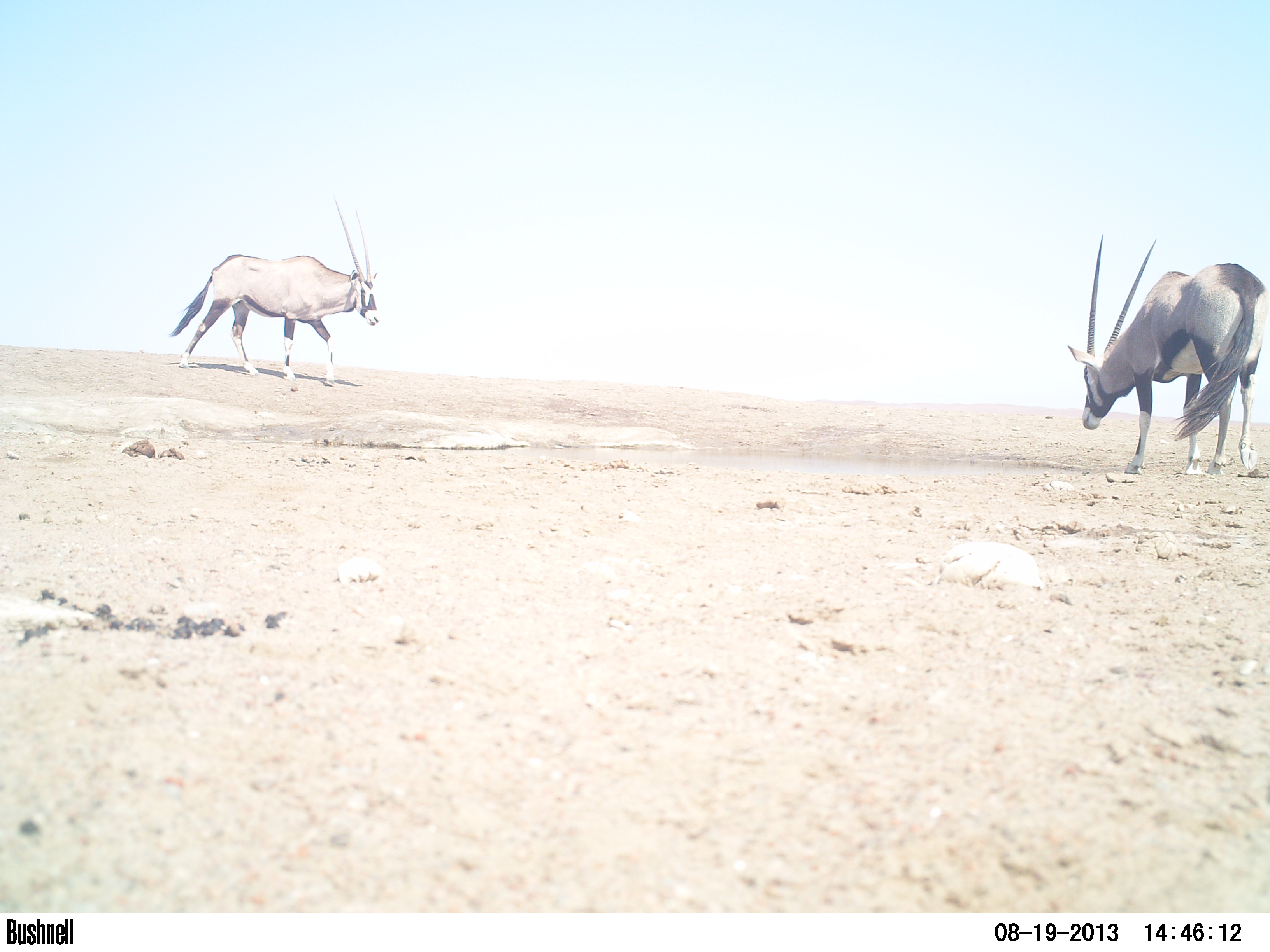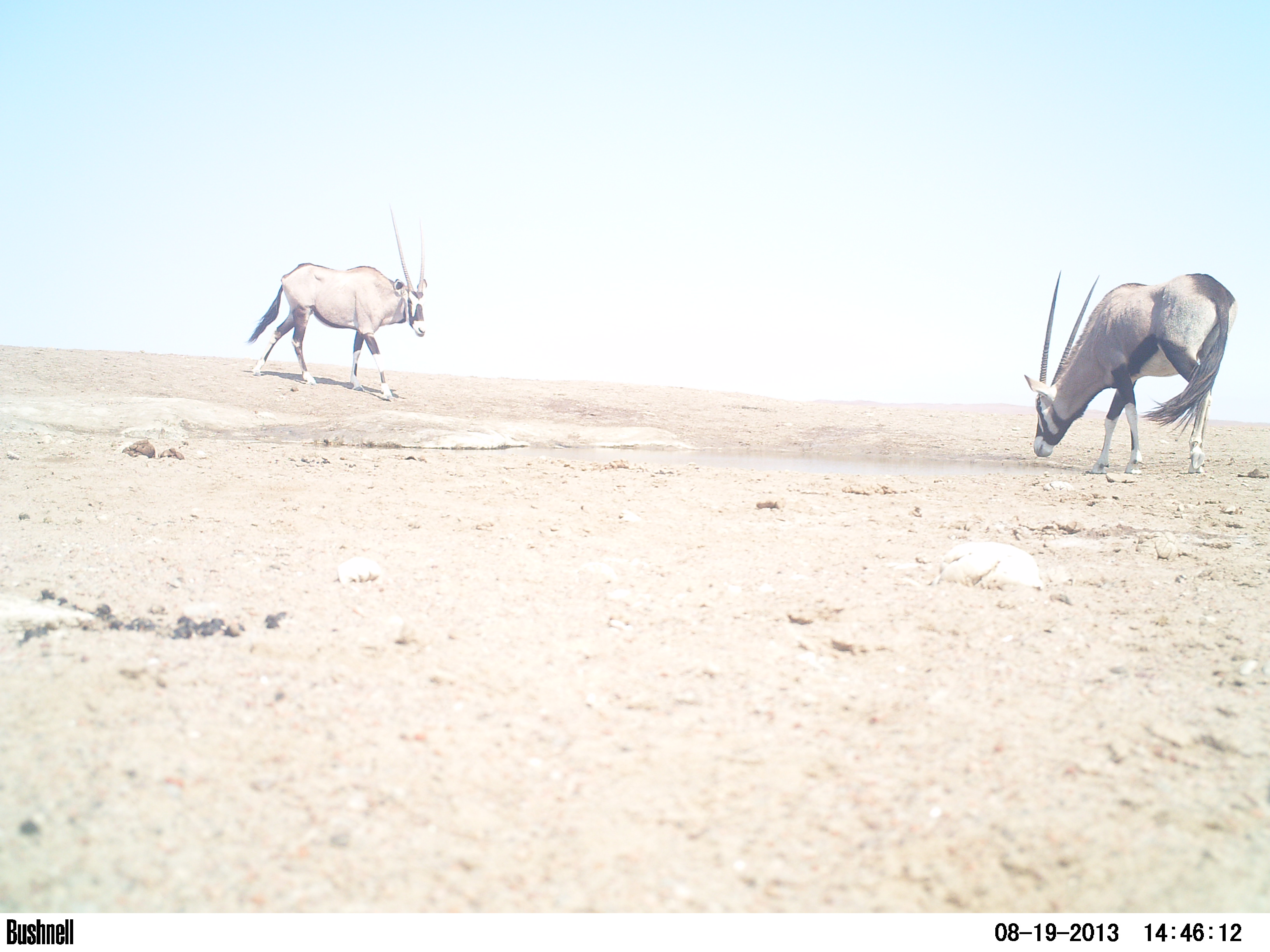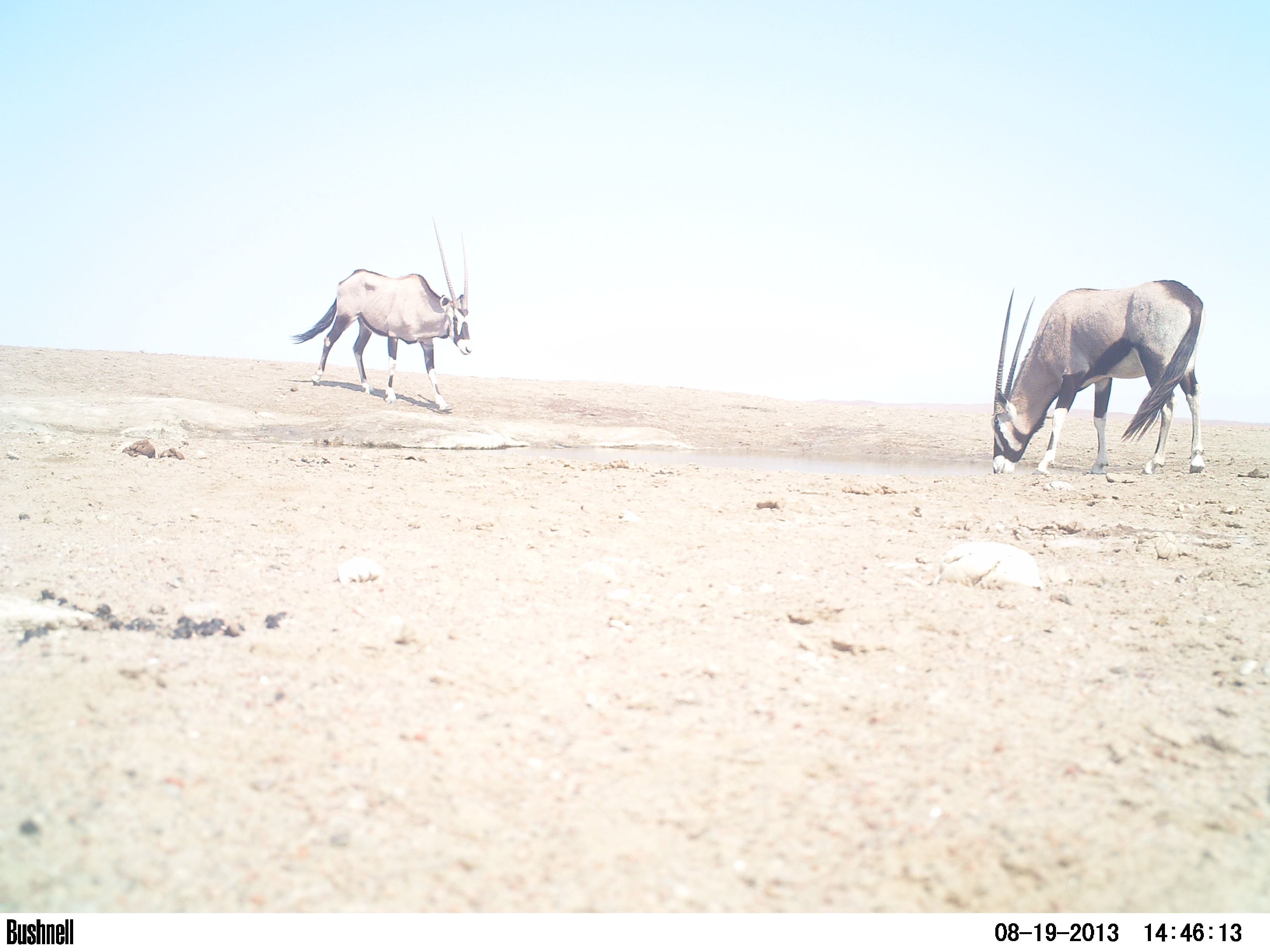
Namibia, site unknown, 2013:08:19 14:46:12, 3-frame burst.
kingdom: Animalia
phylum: Chordata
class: Mammalia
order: Artiodactyla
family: Bovidae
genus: Oryx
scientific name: Oryx gazella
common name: gemsbok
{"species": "Oryx gazella (gemsbok)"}